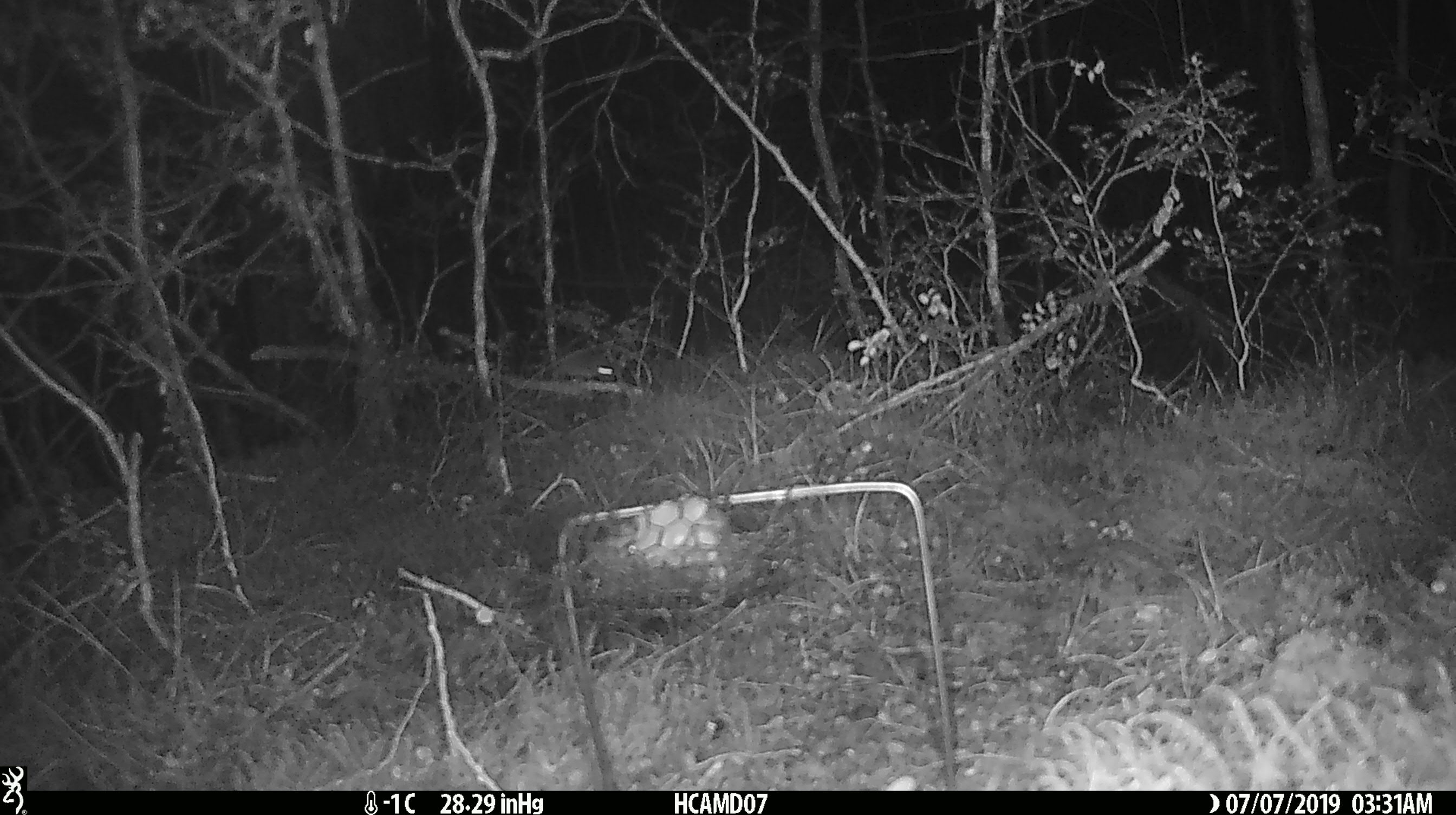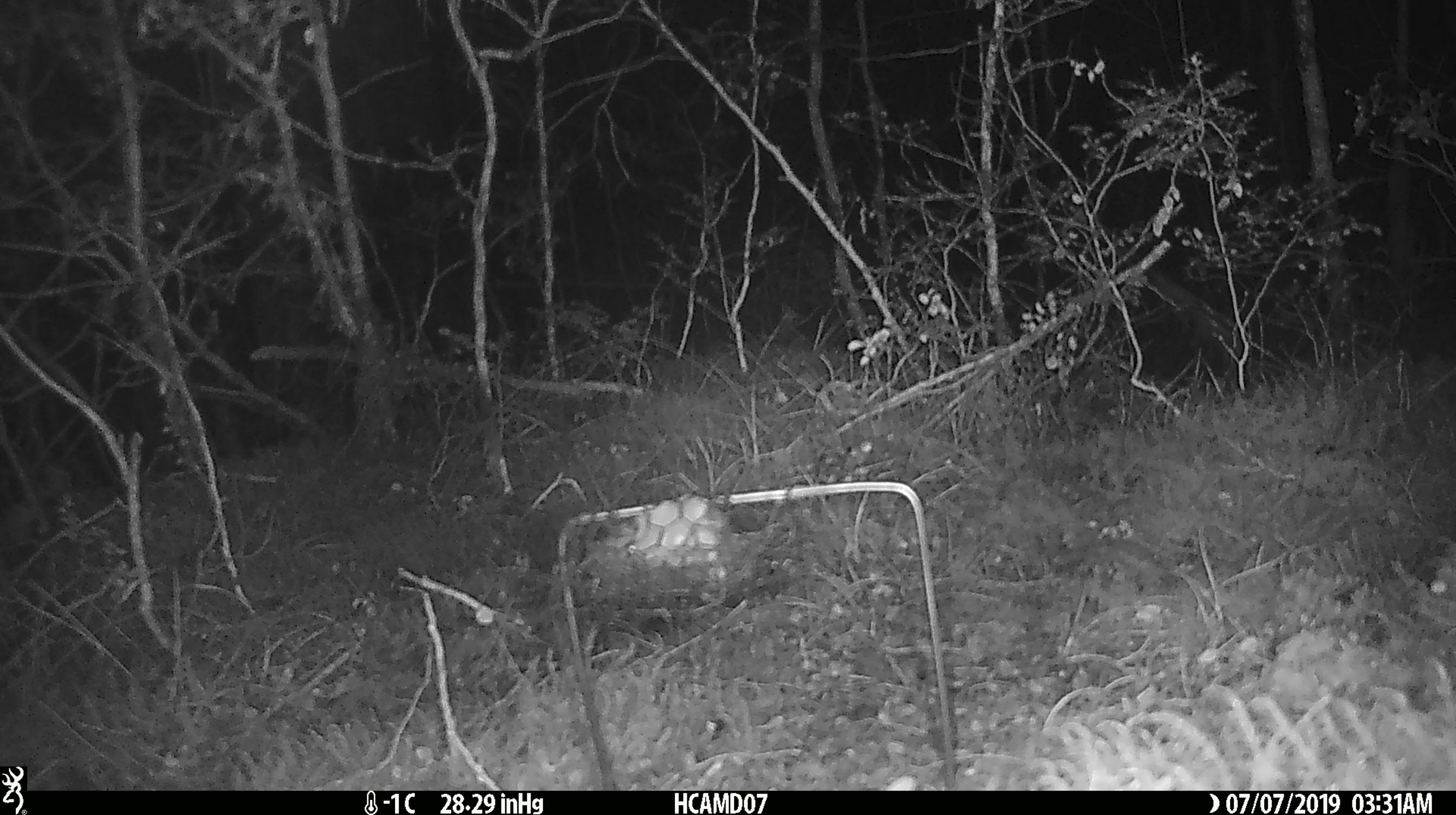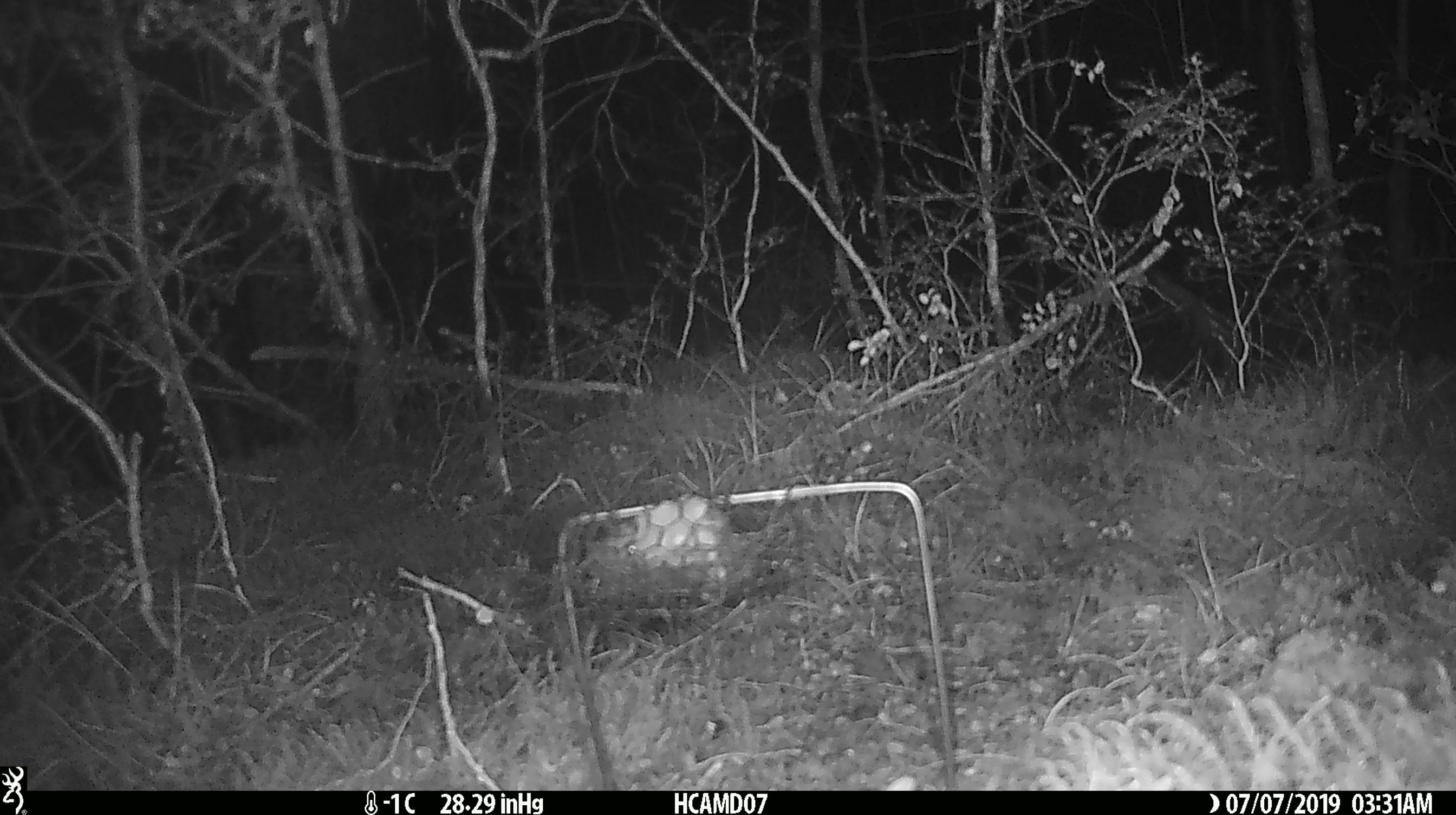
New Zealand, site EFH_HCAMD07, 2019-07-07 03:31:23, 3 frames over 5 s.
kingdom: Animalia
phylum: Chordata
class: Mammalia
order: Rodentia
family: Muridae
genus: Mus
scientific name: Mus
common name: mouse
Mouse (Mus).